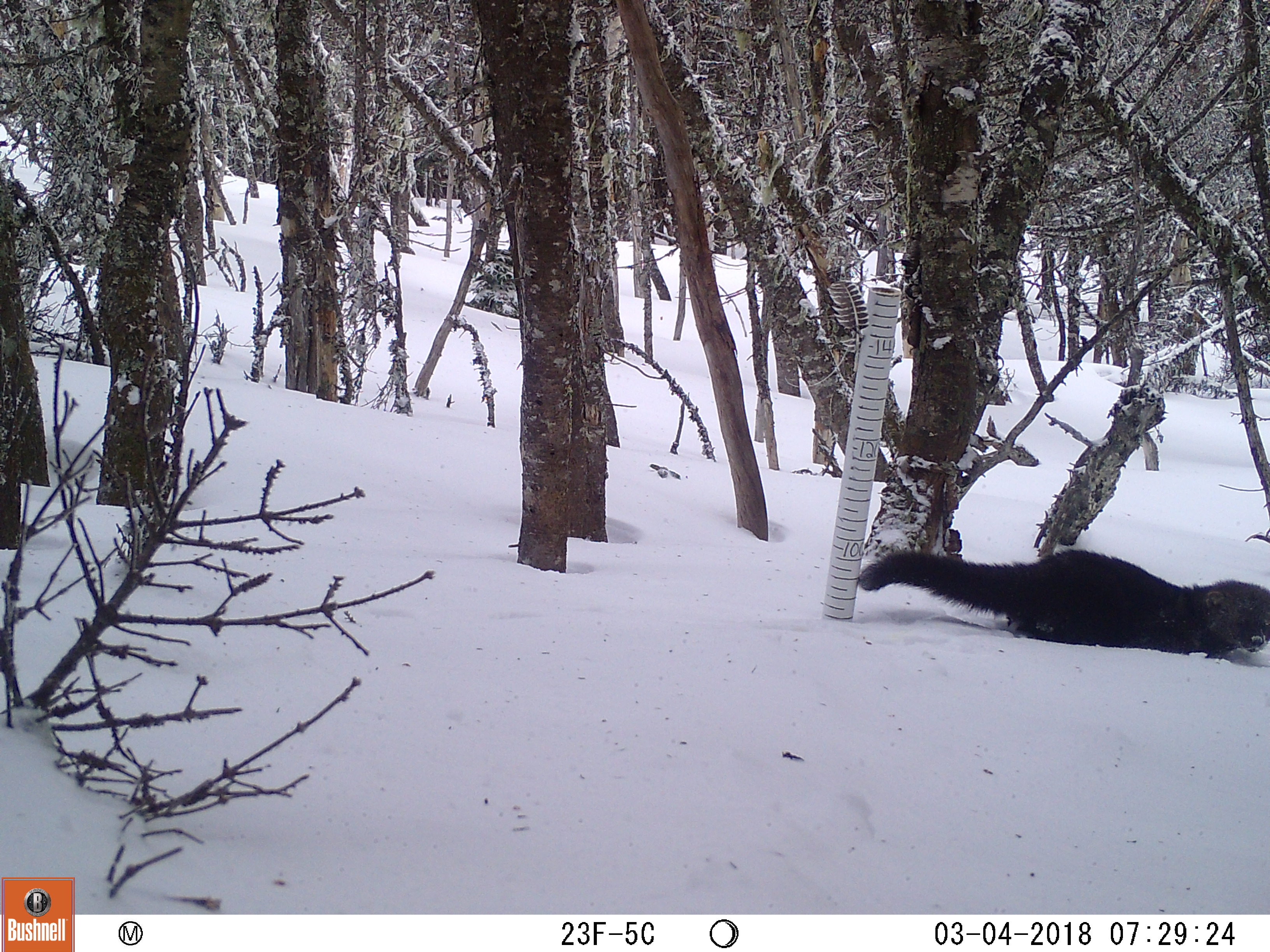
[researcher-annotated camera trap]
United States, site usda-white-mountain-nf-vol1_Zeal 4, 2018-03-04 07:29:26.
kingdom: Animalia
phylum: Chordata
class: Mammalia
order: Carnivora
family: Mustelidae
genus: Pekania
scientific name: Pekania pennanti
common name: fisher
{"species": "fisher (Pekania pennanti)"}